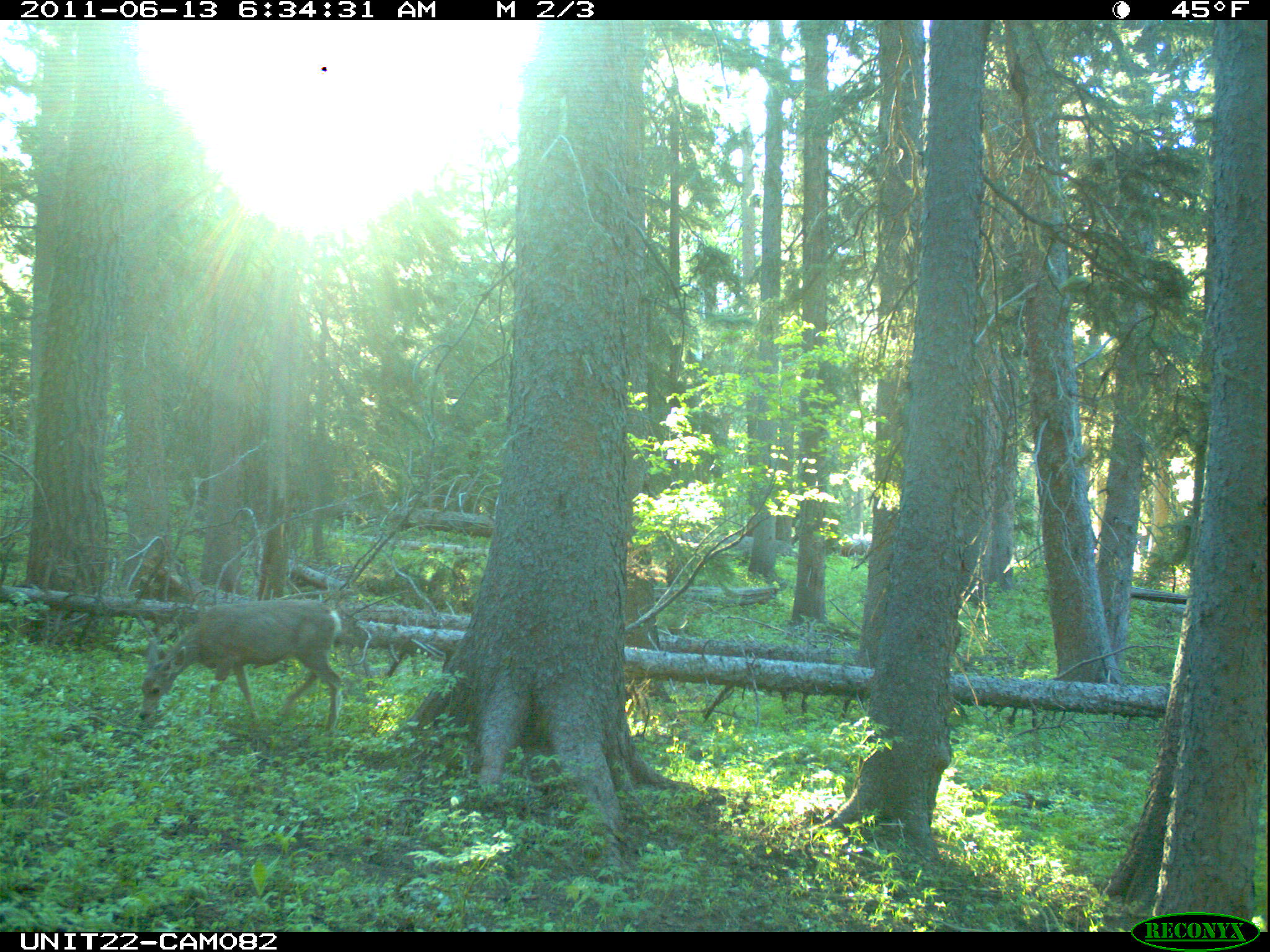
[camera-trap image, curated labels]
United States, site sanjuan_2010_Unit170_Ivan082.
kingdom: Animalia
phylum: Chordata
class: Mammalia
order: Artiodactyla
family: Cervidae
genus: Odocoileus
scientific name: Odocoileus hemionus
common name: mule deer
Odocoileus hemionus (mule deer).